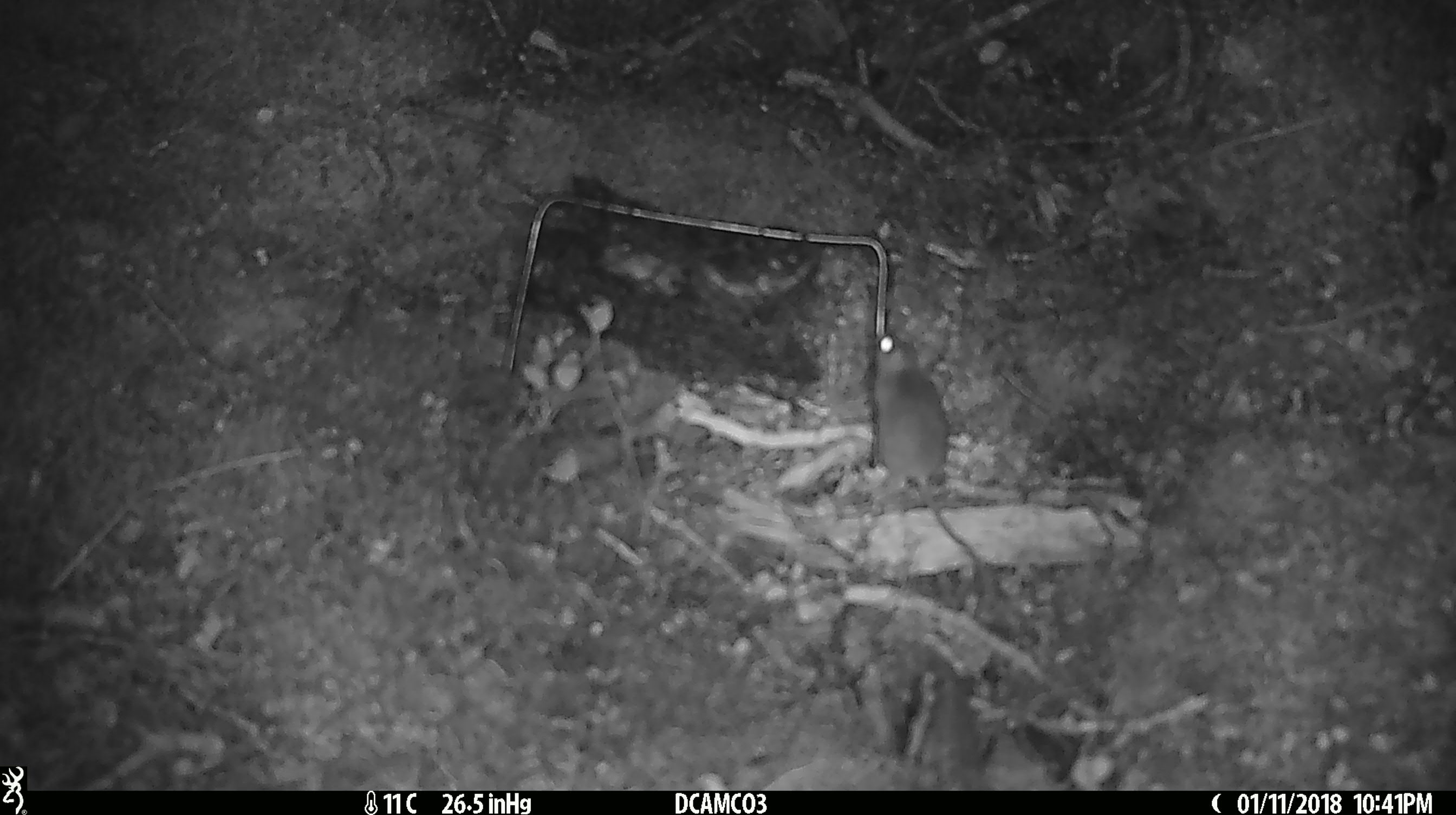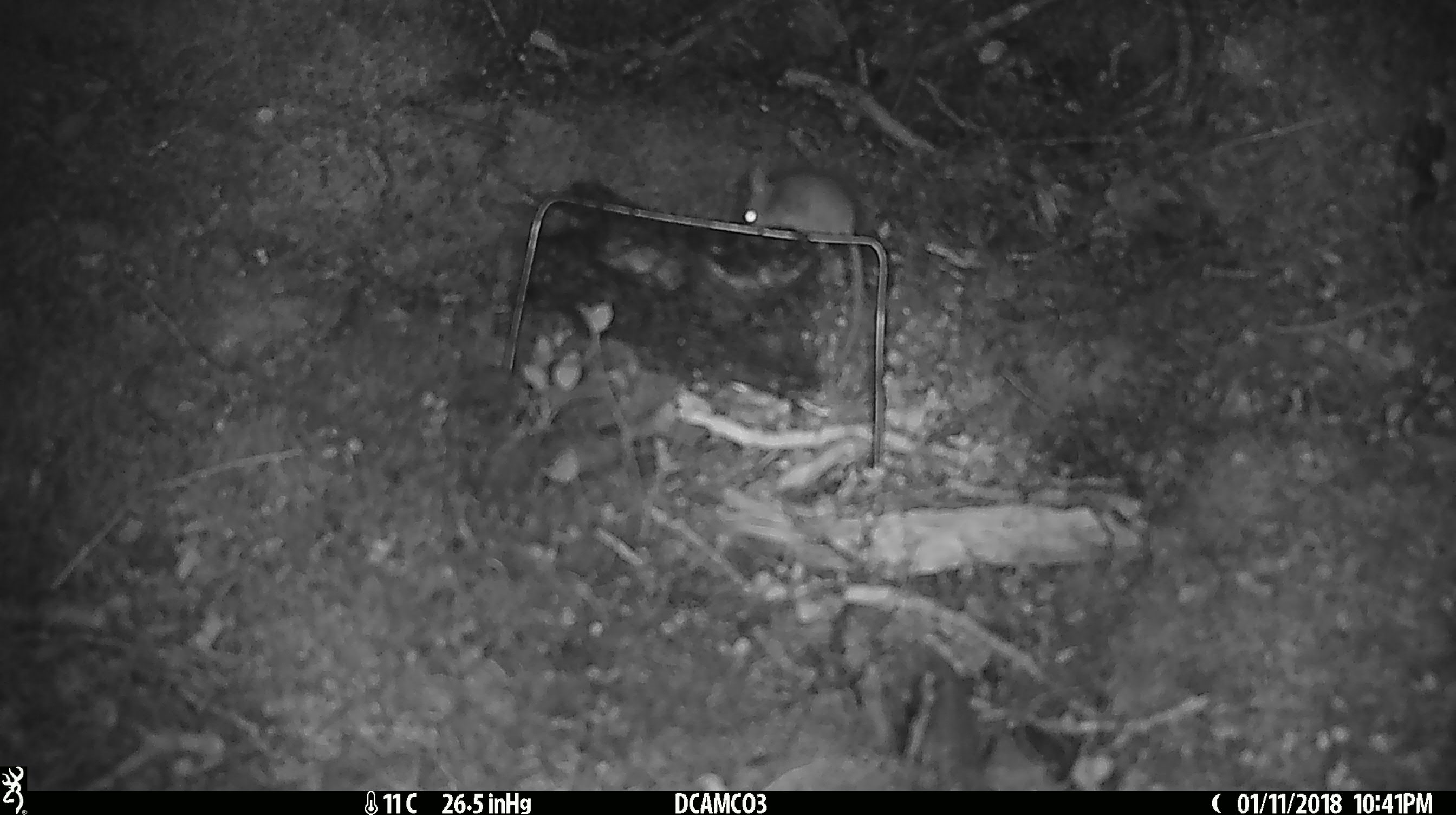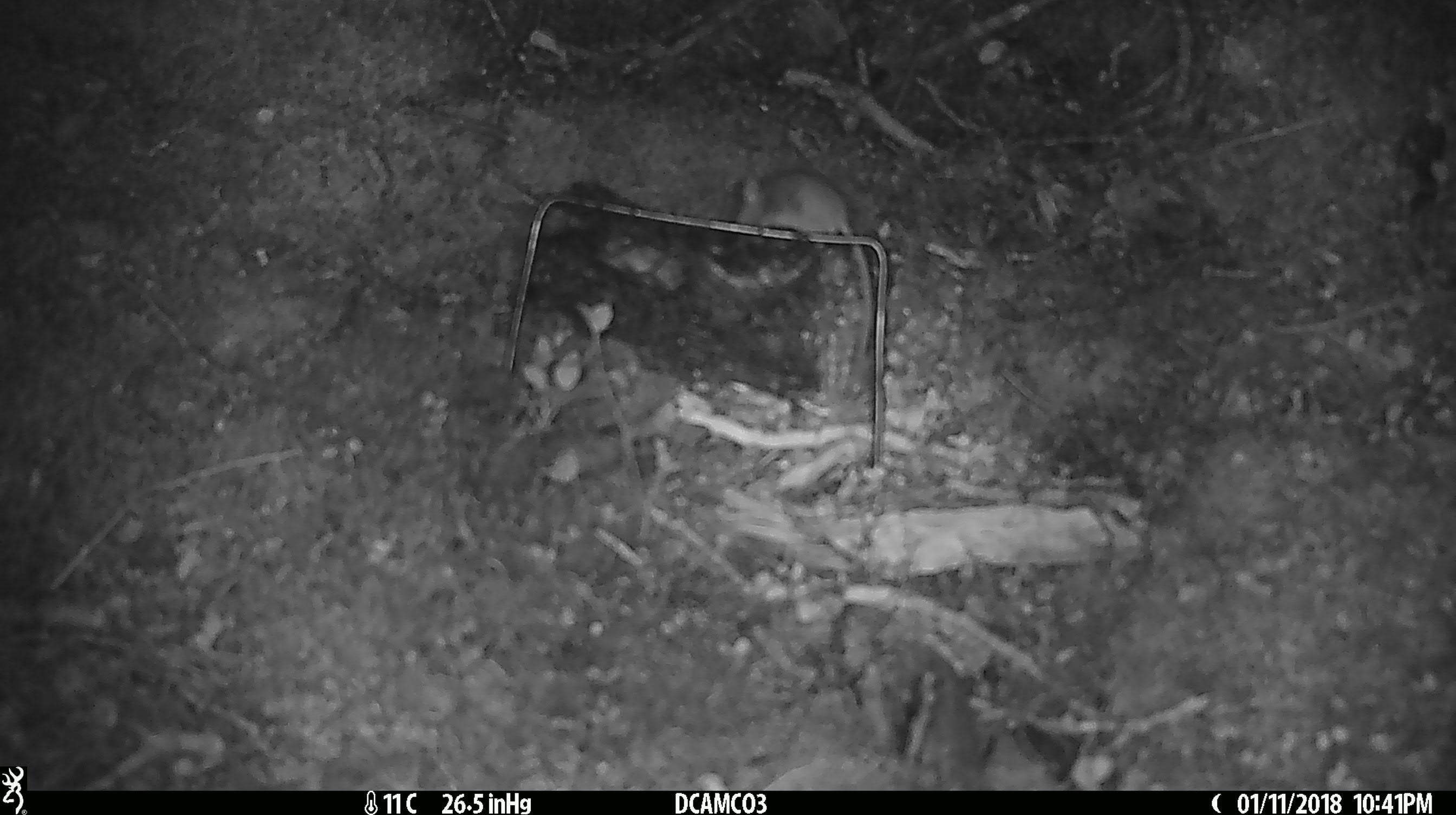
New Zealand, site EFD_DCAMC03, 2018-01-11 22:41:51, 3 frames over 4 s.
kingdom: Animalia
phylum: Chordata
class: Mammalia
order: Rodentia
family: Muridae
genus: Mus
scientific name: Mus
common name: mouse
Mouse (Mus).